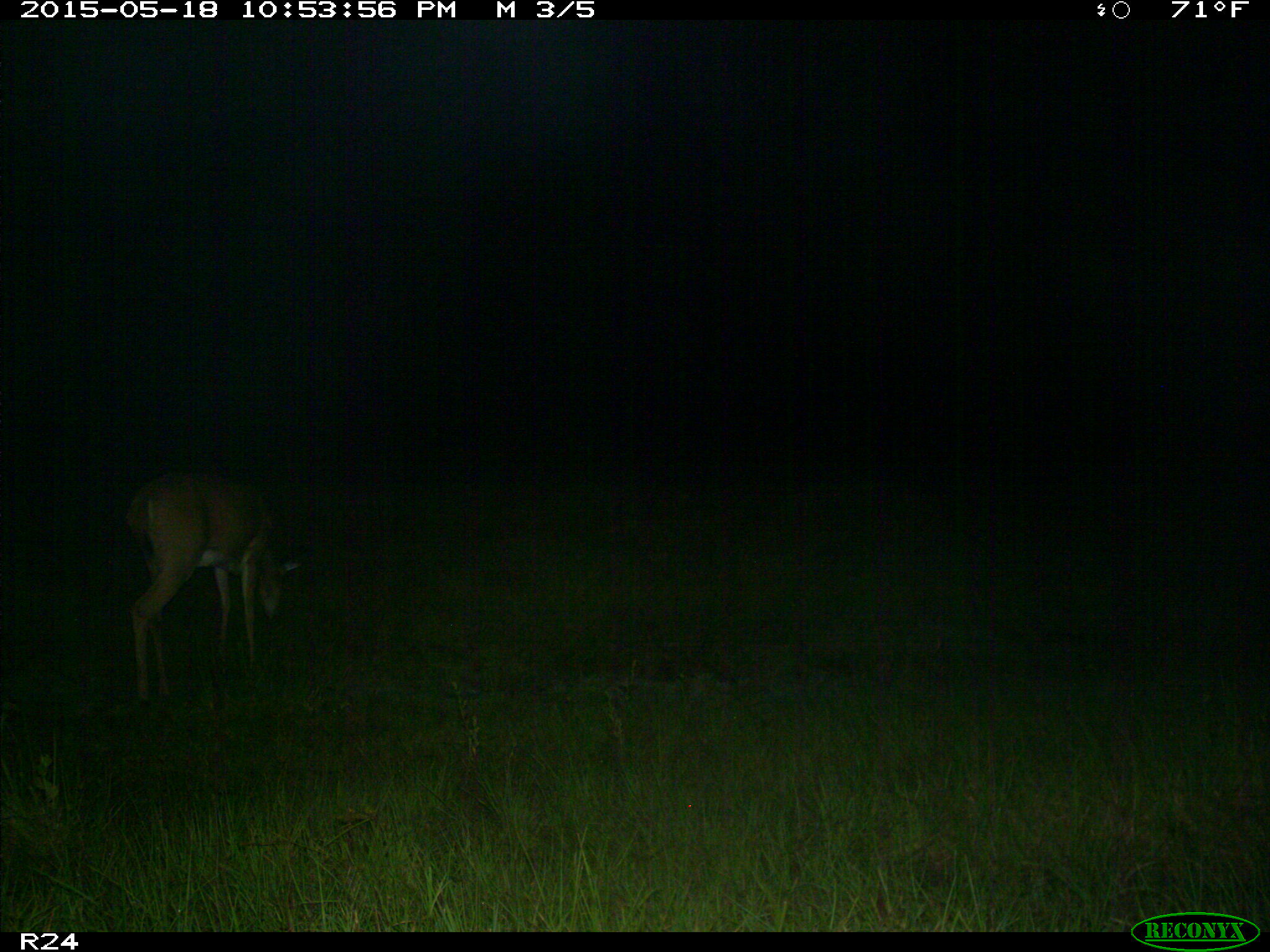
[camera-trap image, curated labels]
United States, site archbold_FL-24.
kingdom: Animalia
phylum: Chordata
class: Mammalia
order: Artiodactyla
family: Bovidae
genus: Bos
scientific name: Bos taurus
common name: domestic cow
Bos taurus (domestic cow).